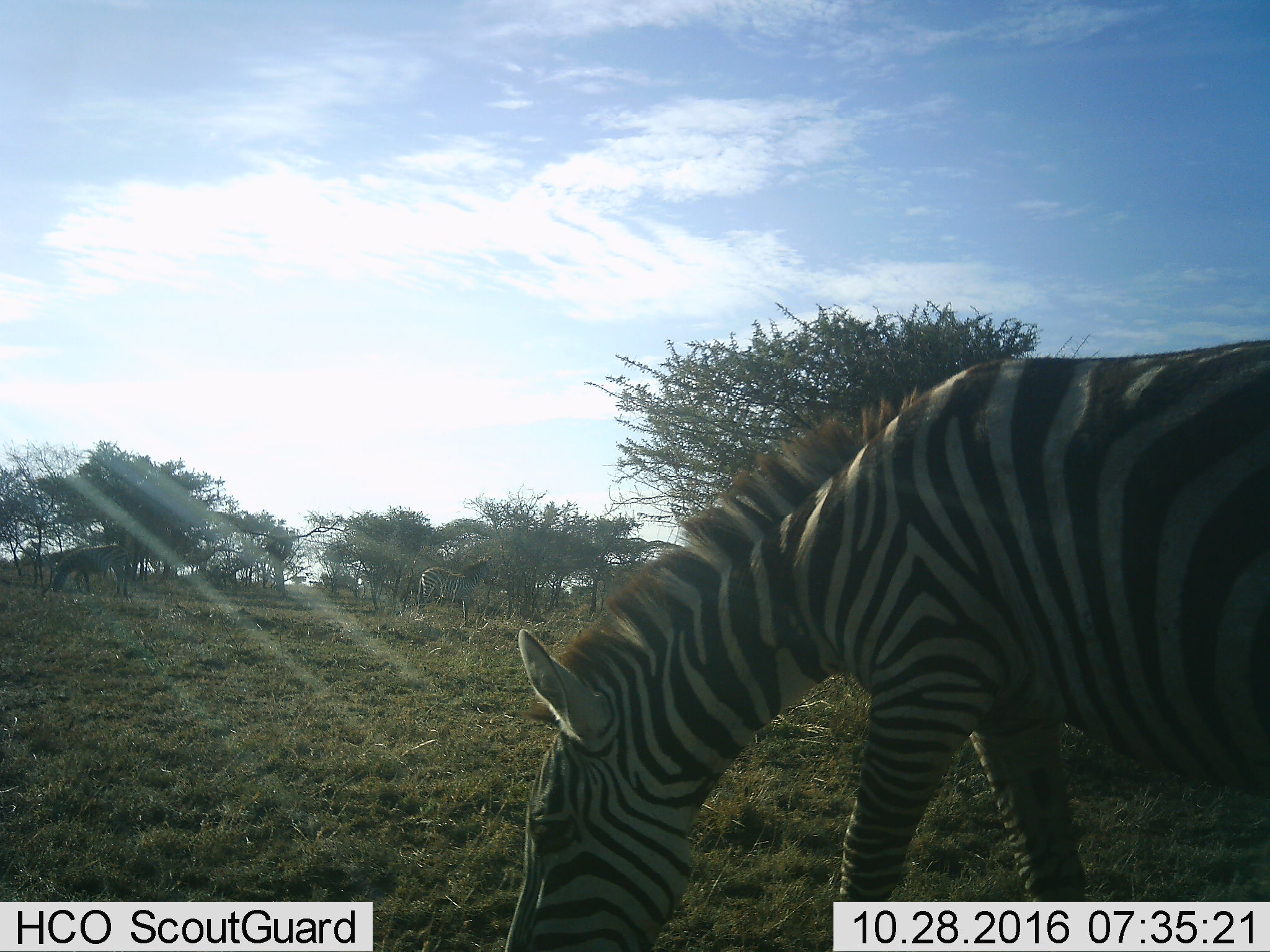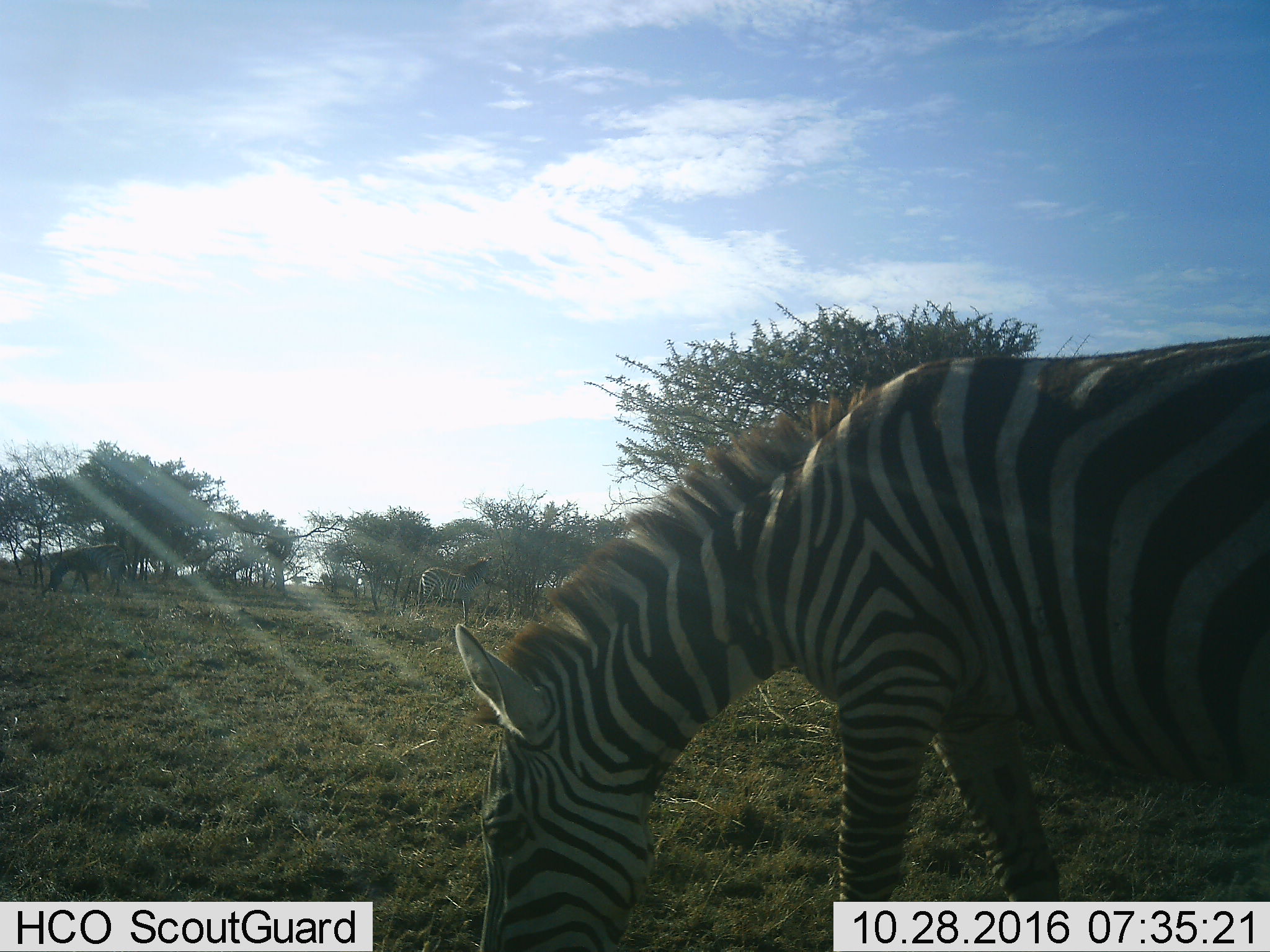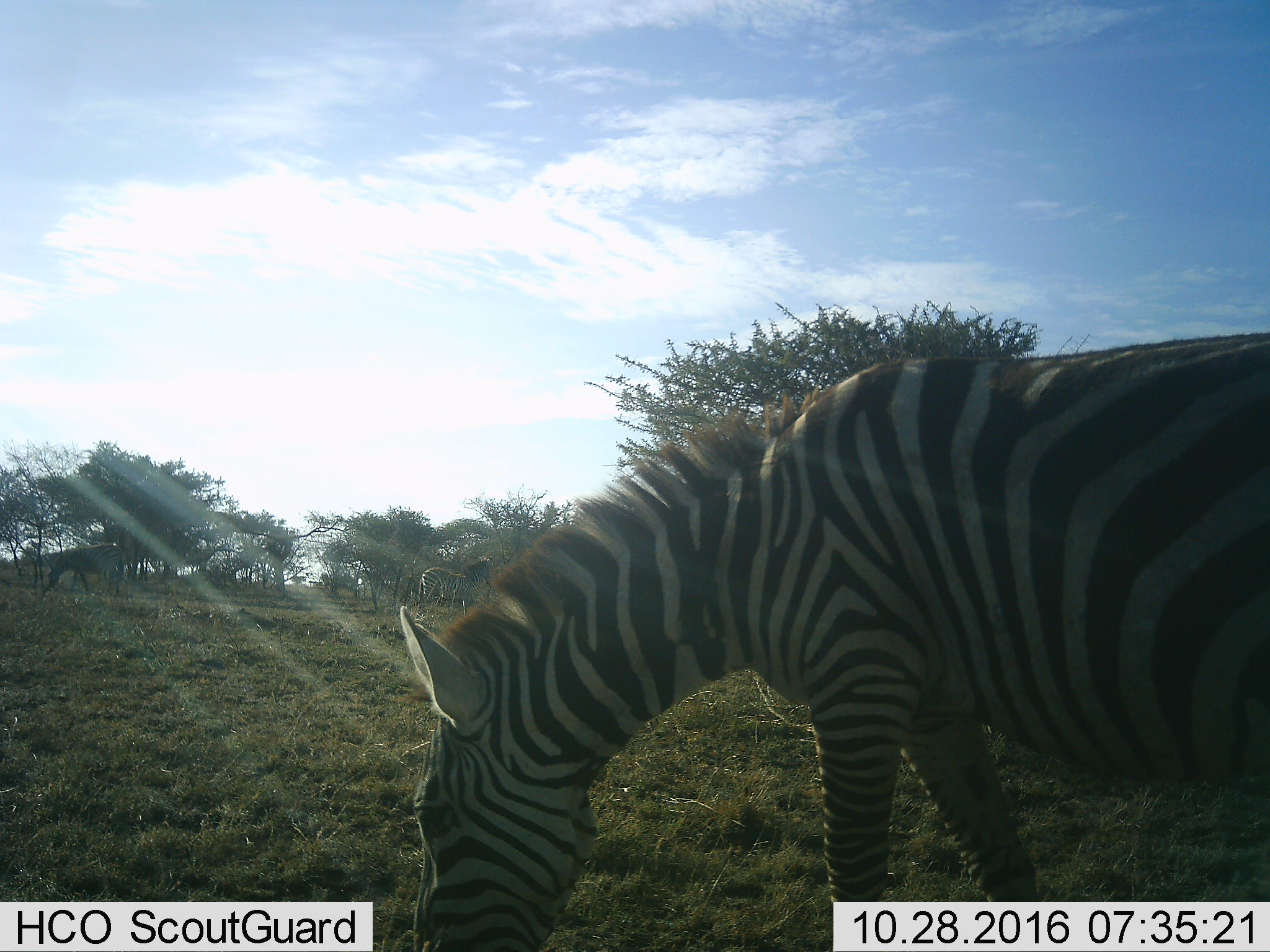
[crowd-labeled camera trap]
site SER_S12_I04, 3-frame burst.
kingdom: Animalia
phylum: Chordata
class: Mammalia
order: Perissodactyla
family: Equidae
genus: Equus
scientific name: Equus quagga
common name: plains zebra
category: zebraplains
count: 3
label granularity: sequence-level